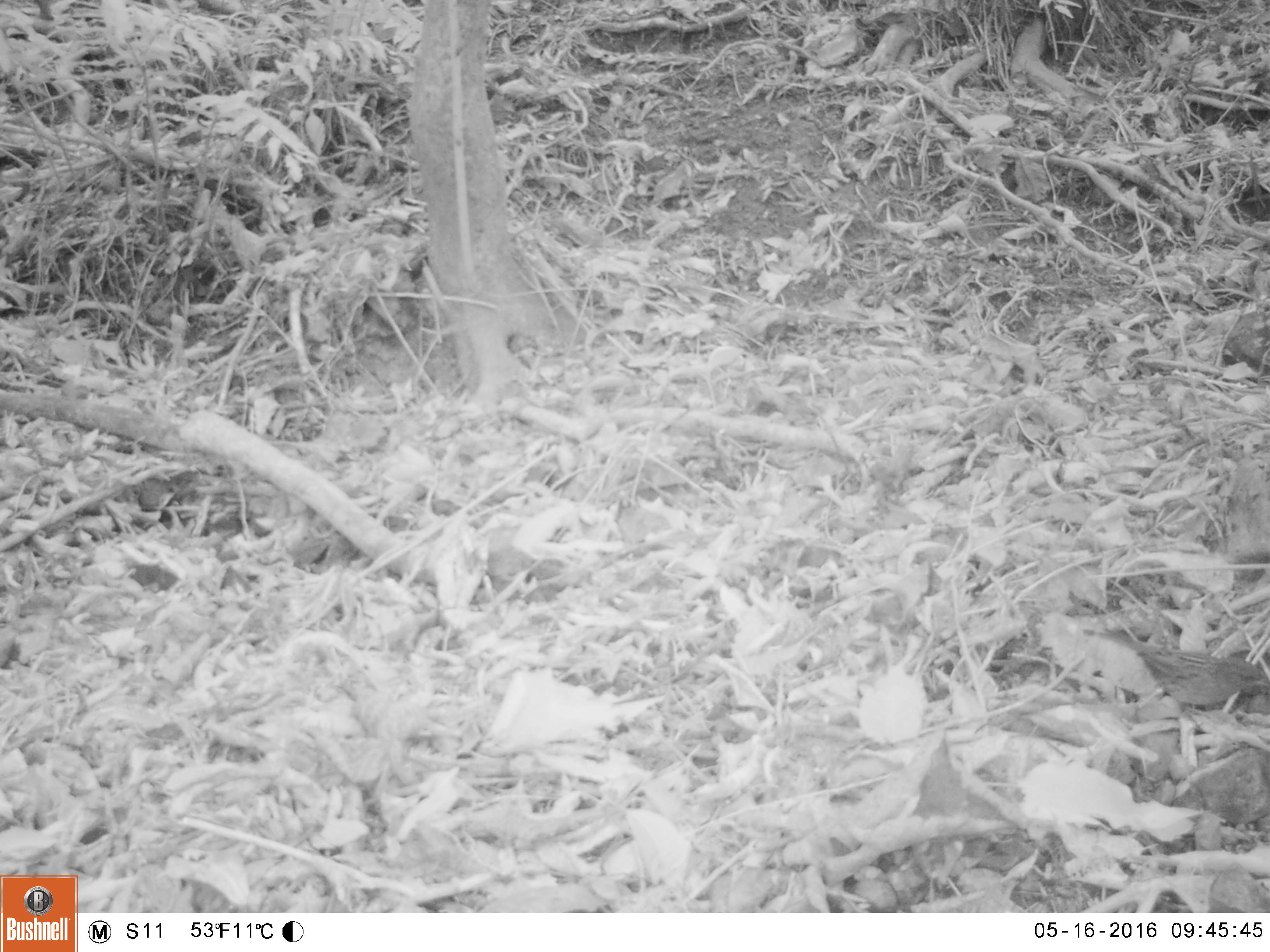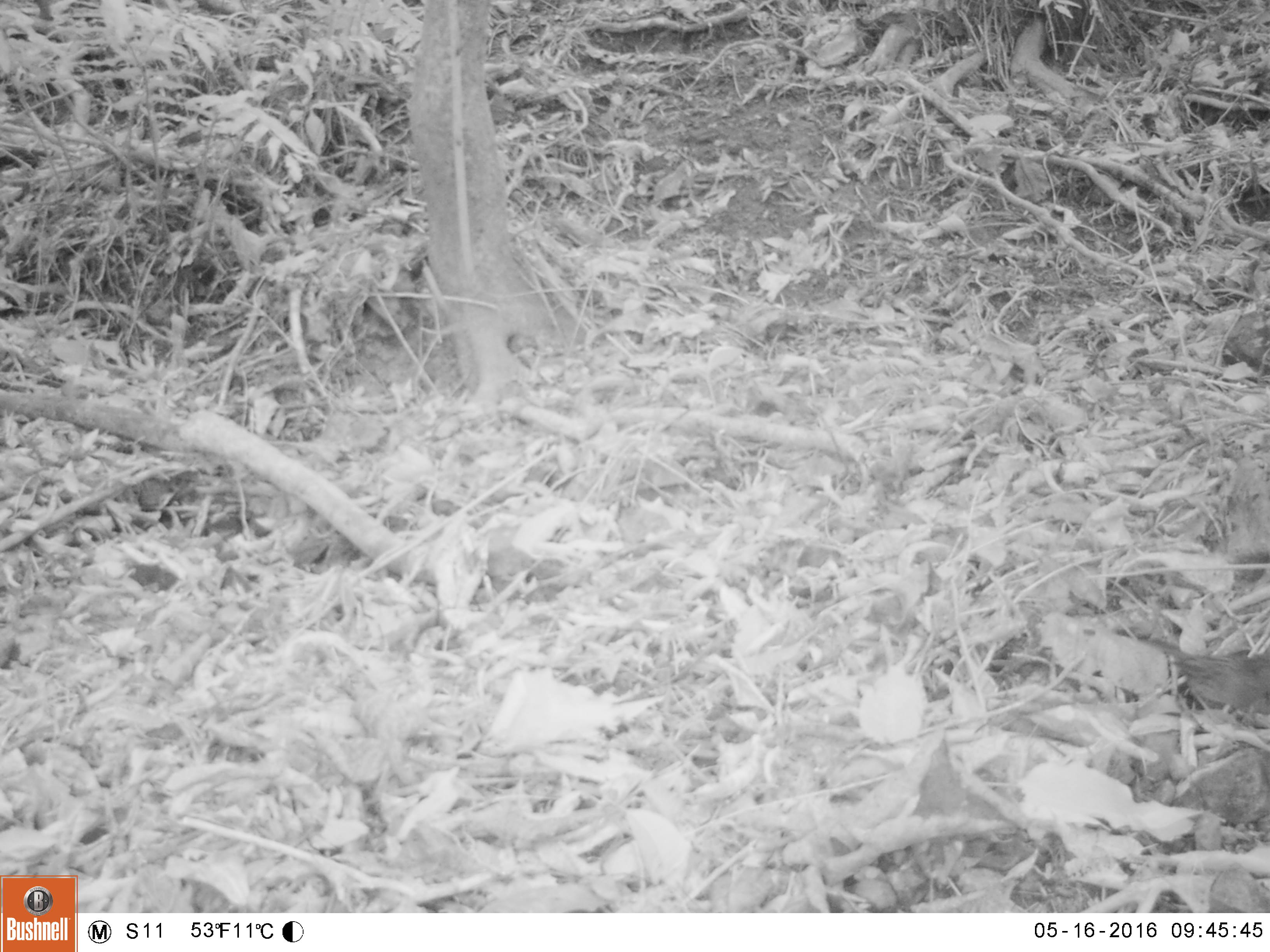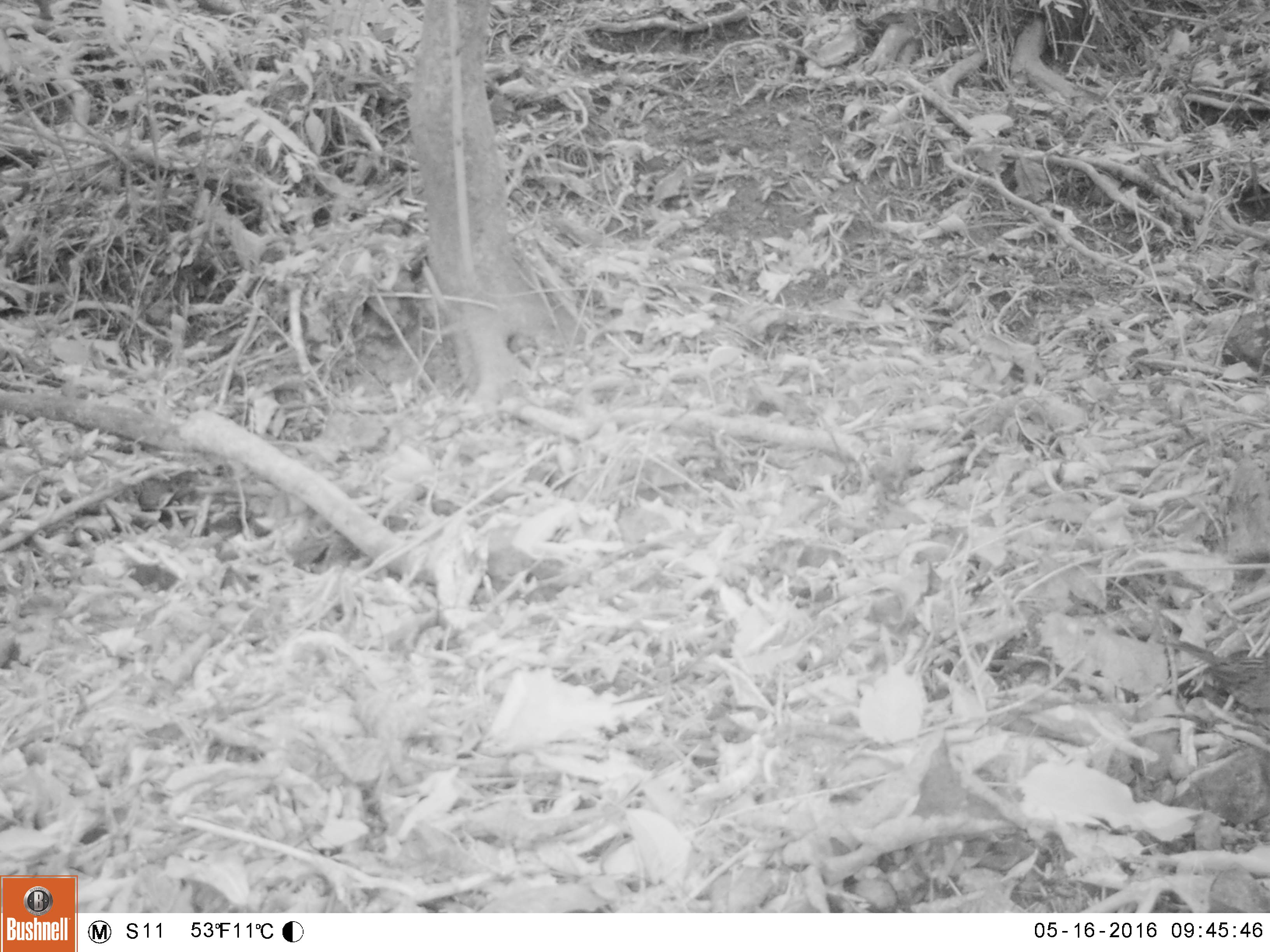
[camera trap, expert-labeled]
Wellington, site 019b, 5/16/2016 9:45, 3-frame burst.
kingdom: Animalia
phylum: Chordata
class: Aves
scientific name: Aves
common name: bird